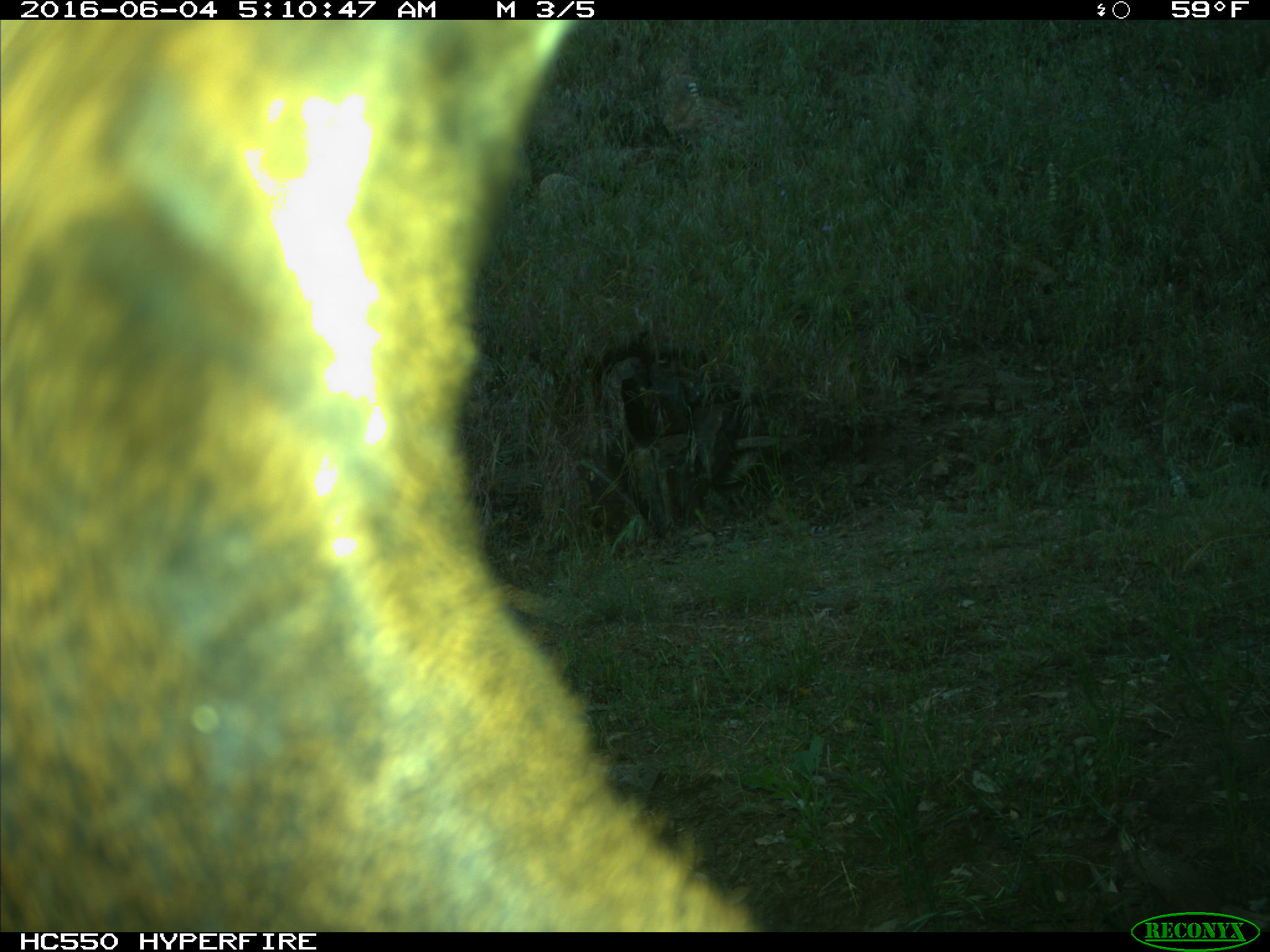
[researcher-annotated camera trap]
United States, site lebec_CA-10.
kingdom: Animalia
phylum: Chordata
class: Mammalia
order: Artiodactyla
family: Cervidae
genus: Cervus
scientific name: Cervus canadensis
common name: elk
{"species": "Cervus canadensis (elk)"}